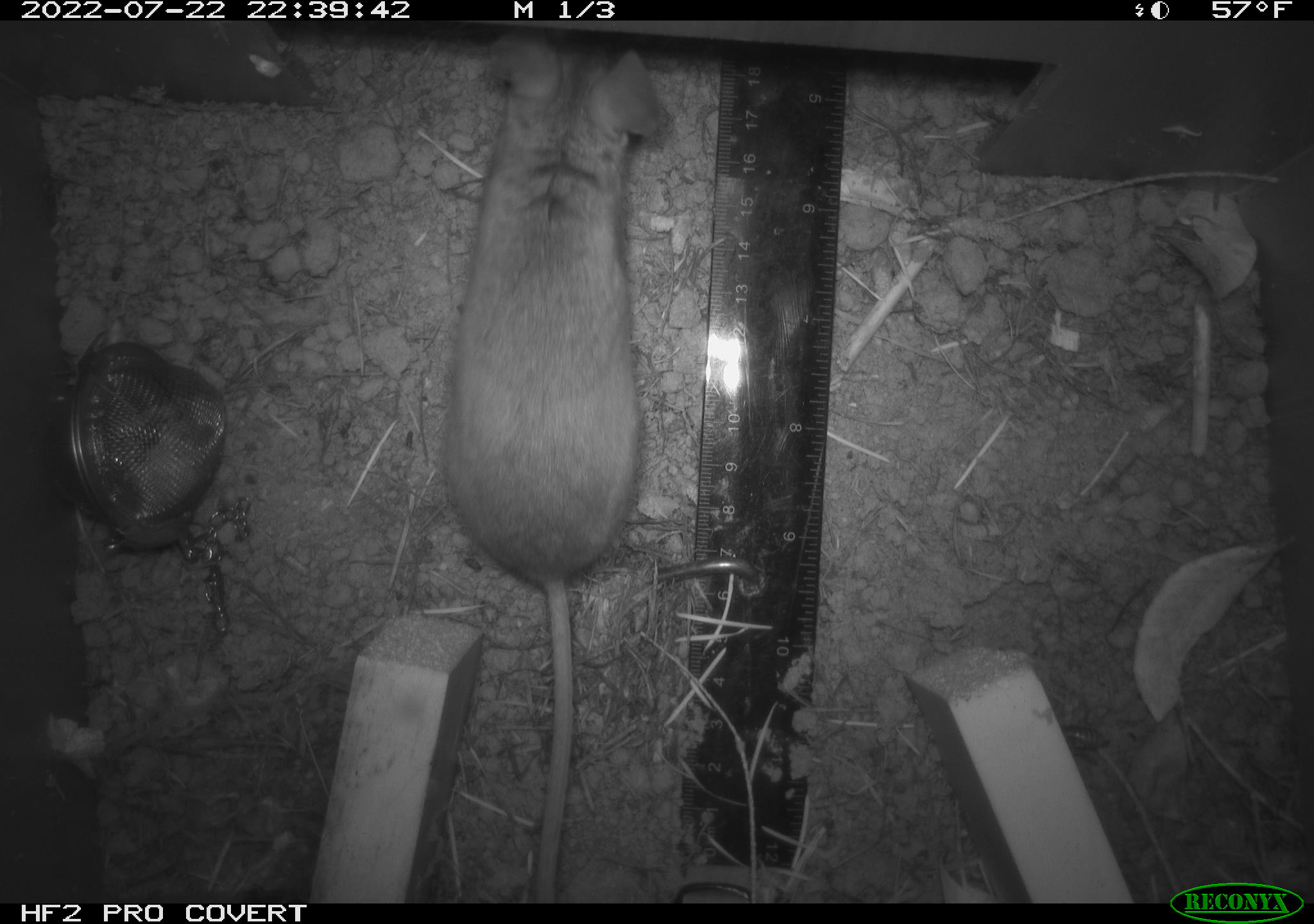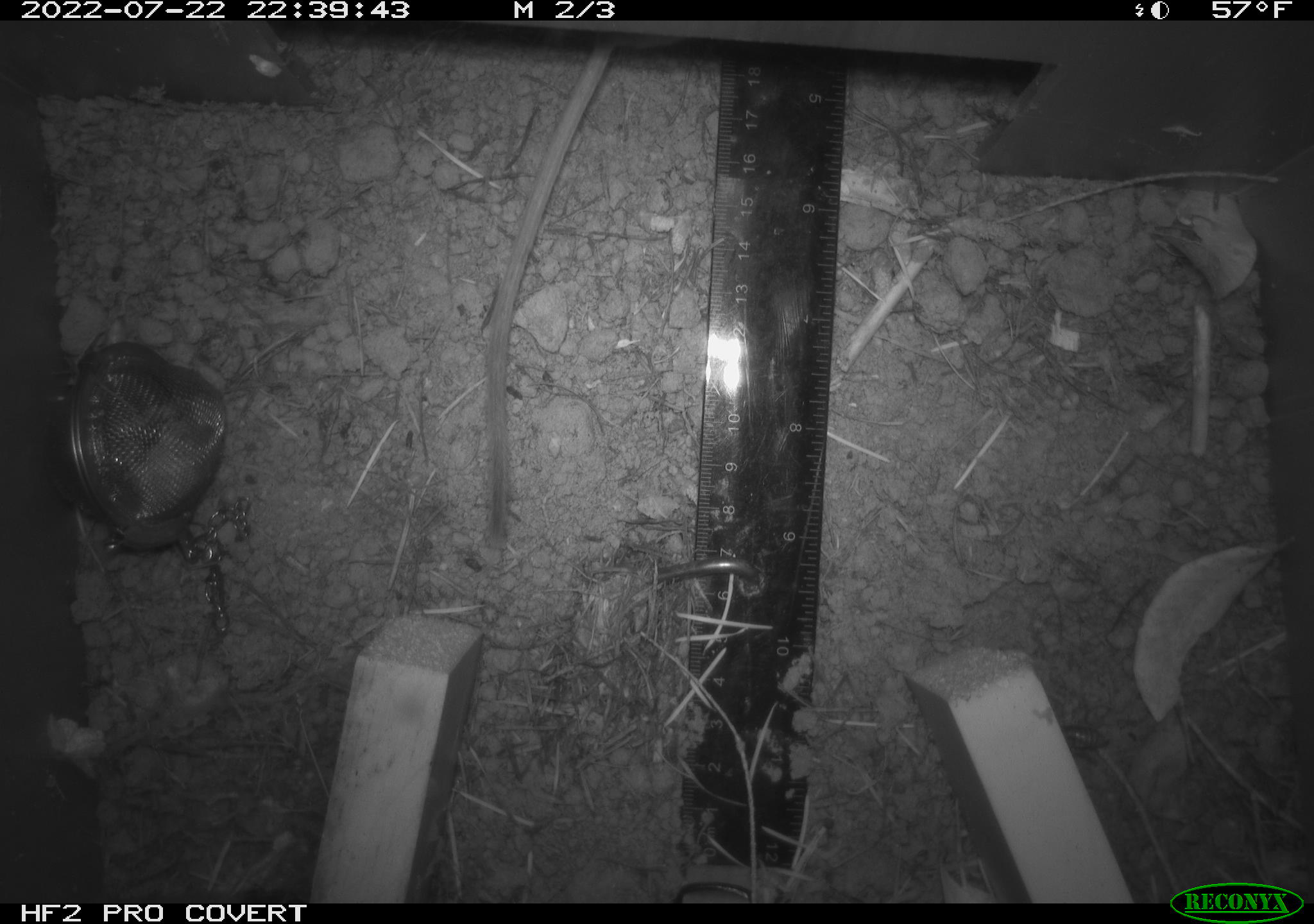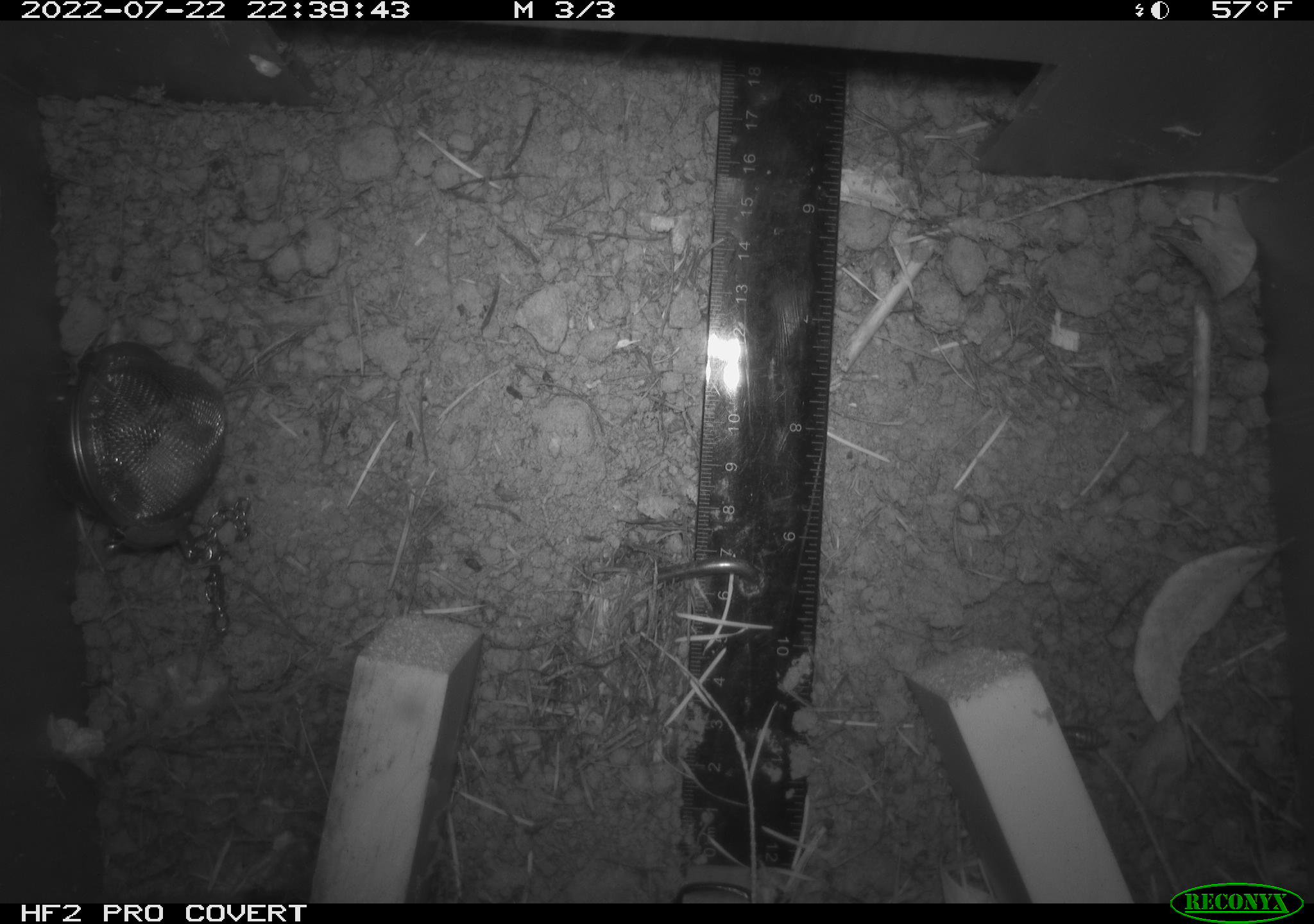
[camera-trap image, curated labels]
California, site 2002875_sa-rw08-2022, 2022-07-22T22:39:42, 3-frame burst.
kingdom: Animalia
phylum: Chordata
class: Mammalia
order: Rodentia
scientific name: Rodentia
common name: mouse species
Mouse species (Rodentia).